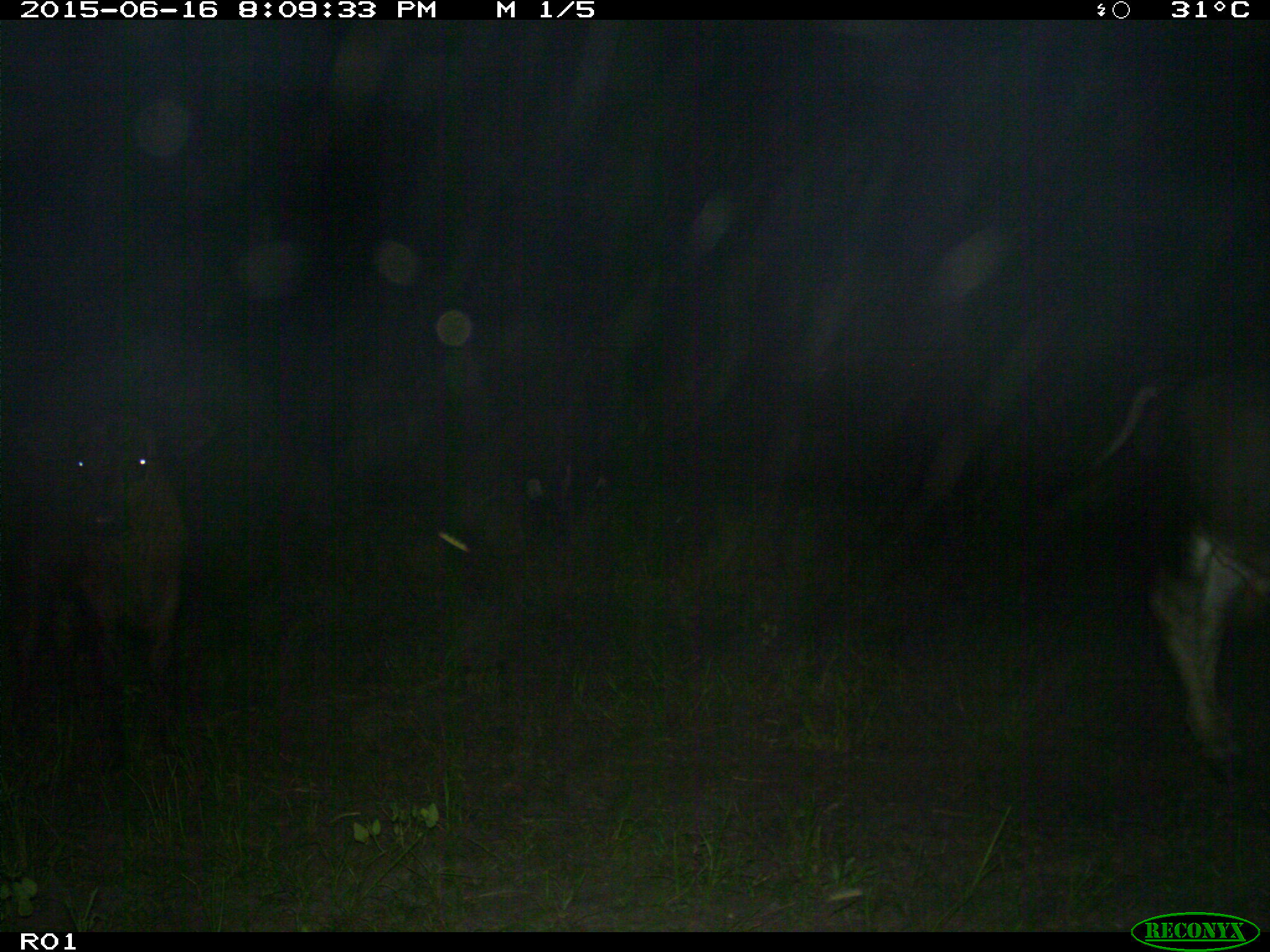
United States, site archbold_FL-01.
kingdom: Animalia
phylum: Chordata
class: Mammalia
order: Artiodactyla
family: Bovidae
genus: Bos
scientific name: Bos taurus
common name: domestic cow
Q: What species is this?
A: Bos taurus (domestic cow).